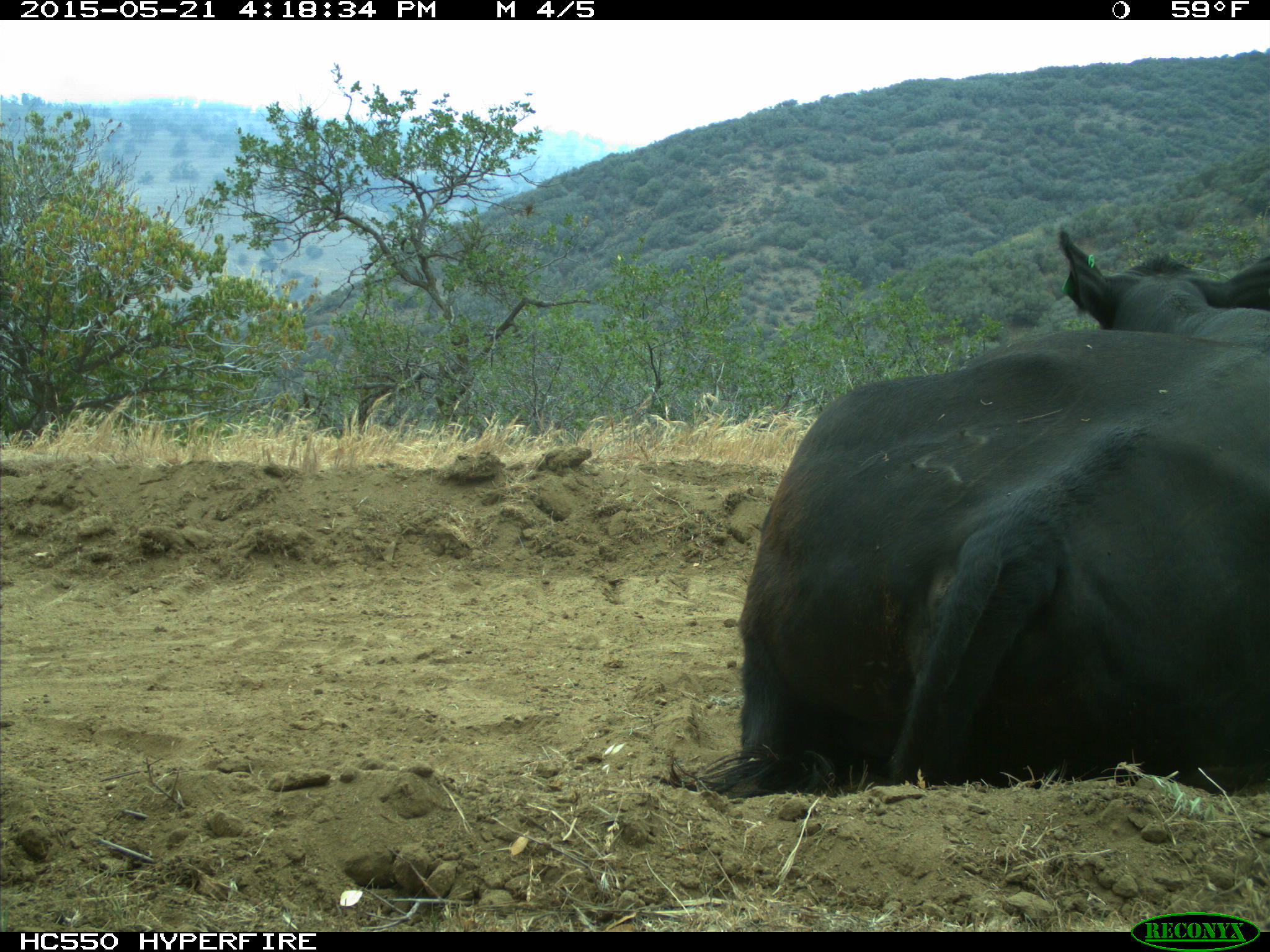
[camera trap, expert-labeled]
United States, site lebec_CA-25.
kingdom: Animalia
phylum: Chordata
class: Mammalia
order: Artiodactyla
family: Bovidae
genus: Bos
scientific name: Bos taurus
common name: domestic cow